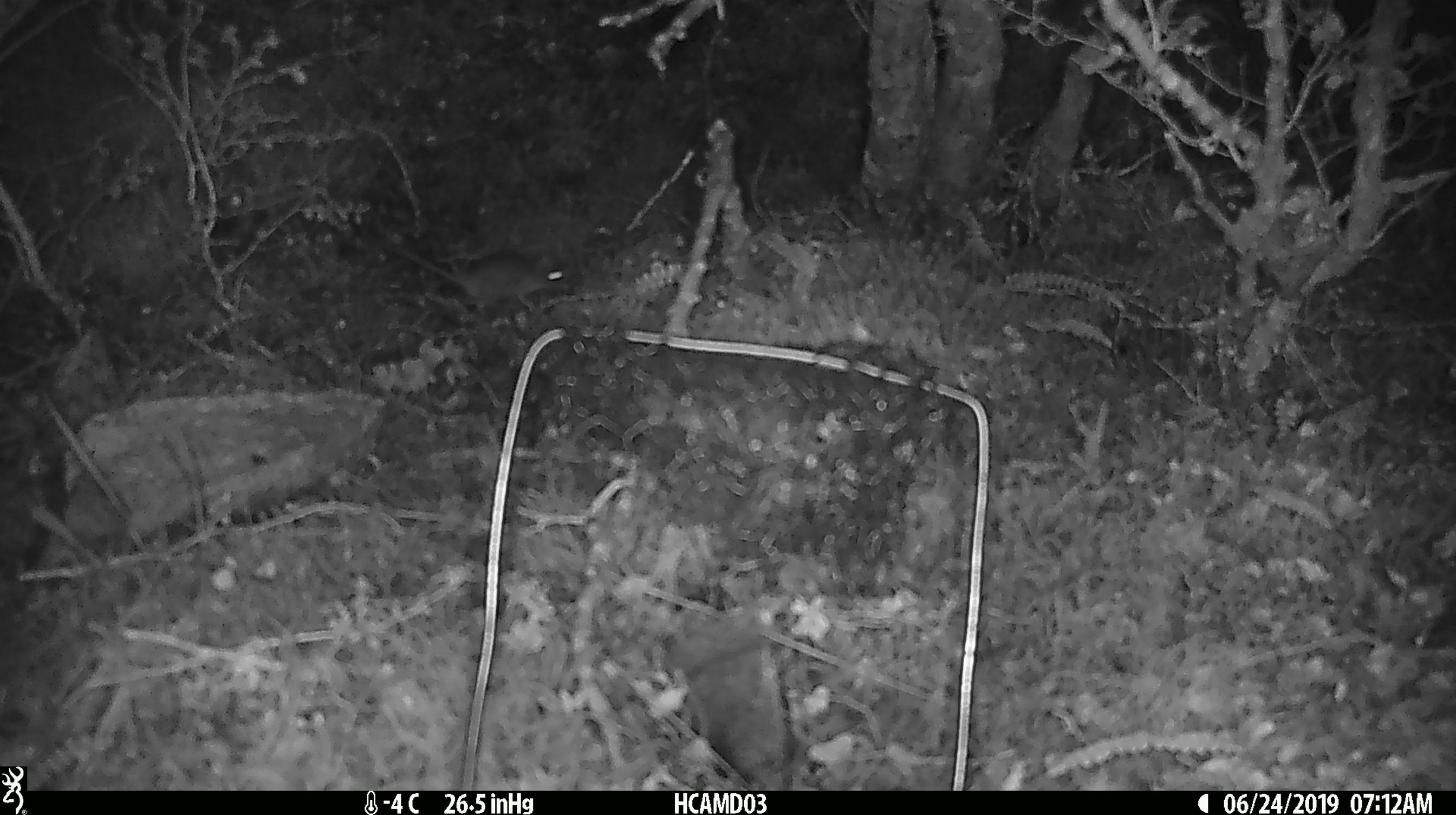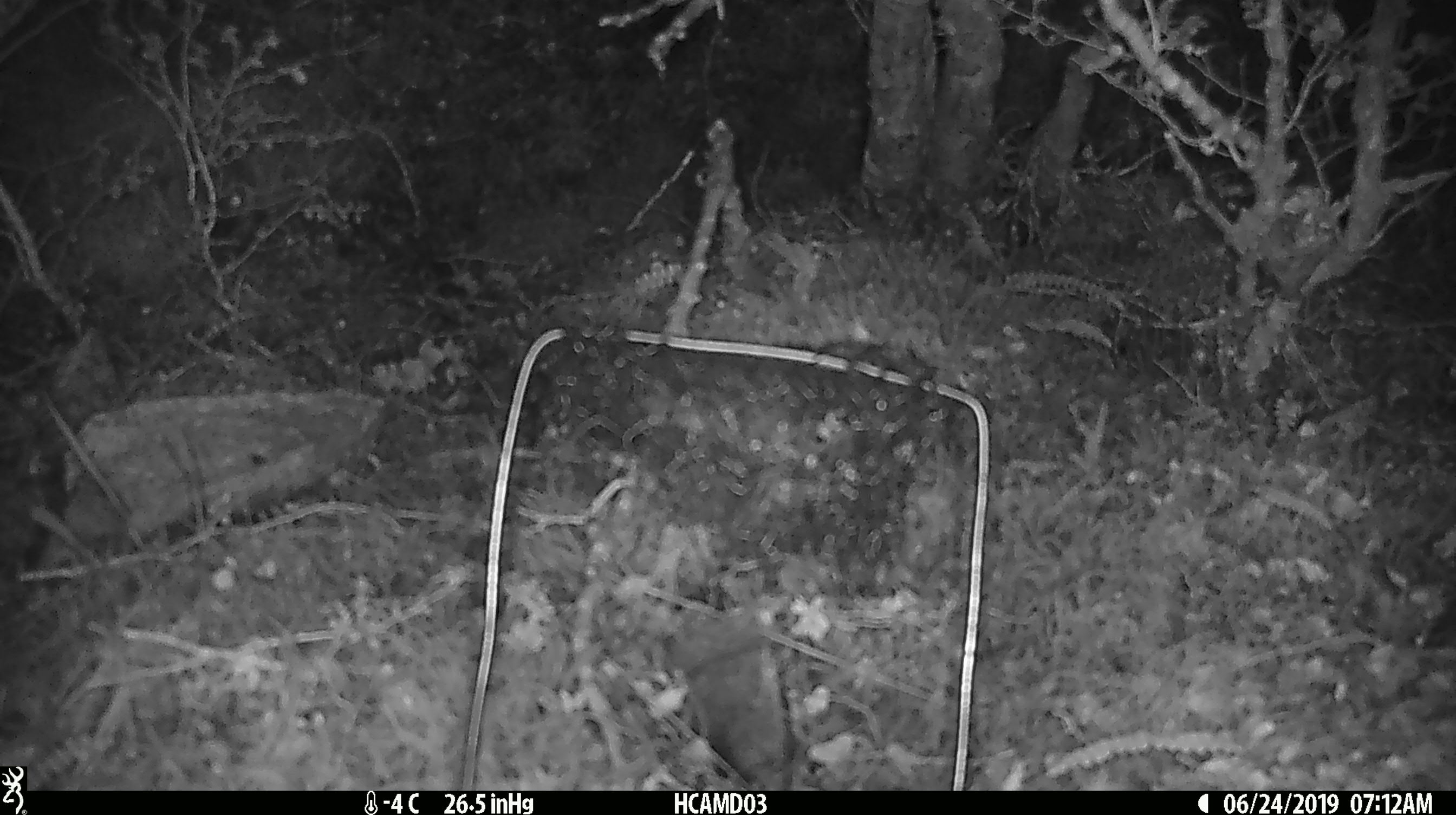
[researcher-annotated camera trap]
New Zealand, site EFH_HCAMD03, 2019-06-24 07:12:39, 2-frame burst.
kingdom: Animalia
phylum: Chordata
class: Mammalia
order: Rodentia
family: Muridae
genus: Mus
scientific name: Mus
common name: mouse